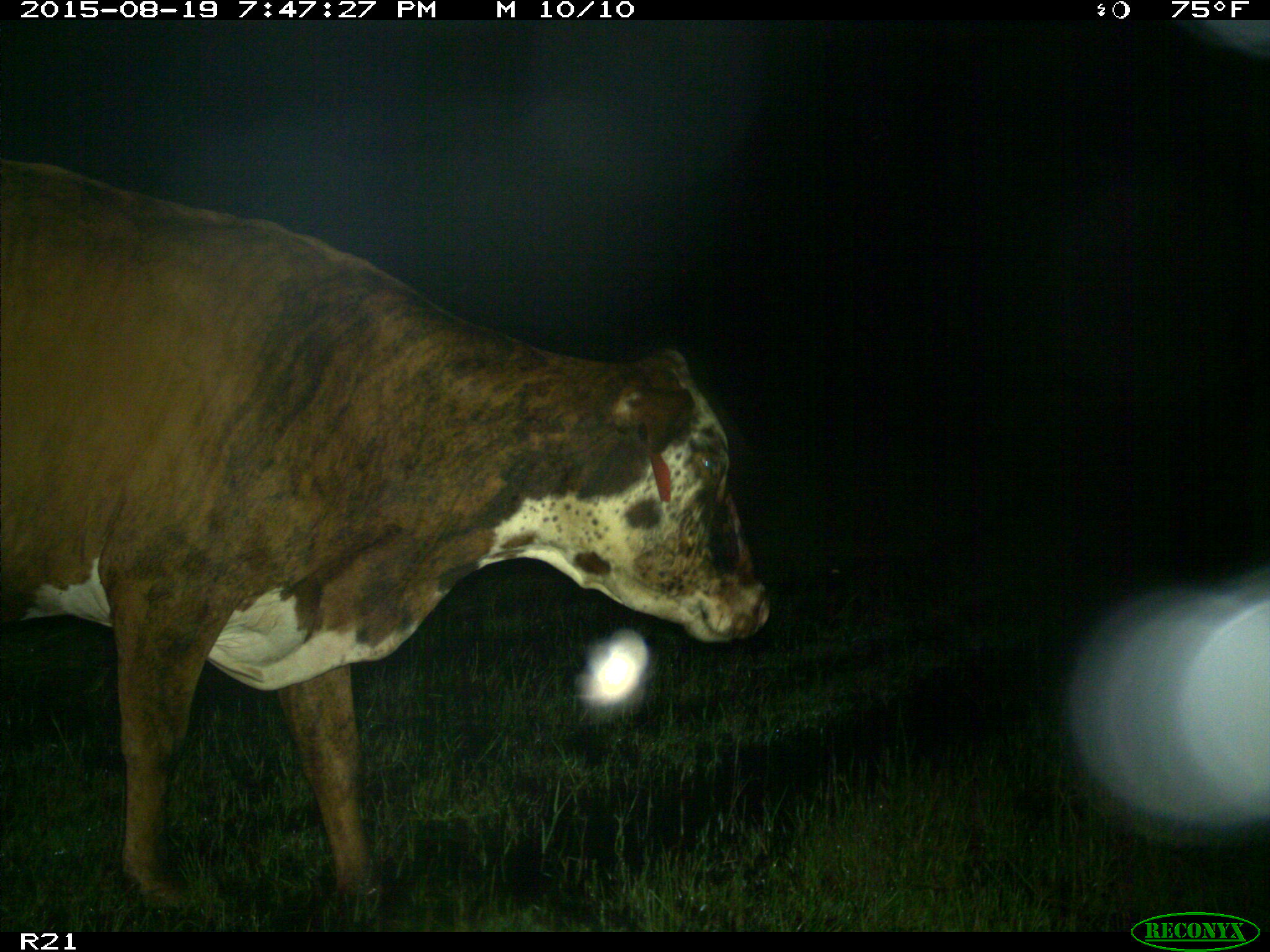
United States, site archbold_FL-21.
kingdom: Animalia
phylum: Chordata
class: Mammalia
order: Artiodactyla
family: Bovidae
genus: Bos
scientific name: Bos taurus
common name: domestic cow